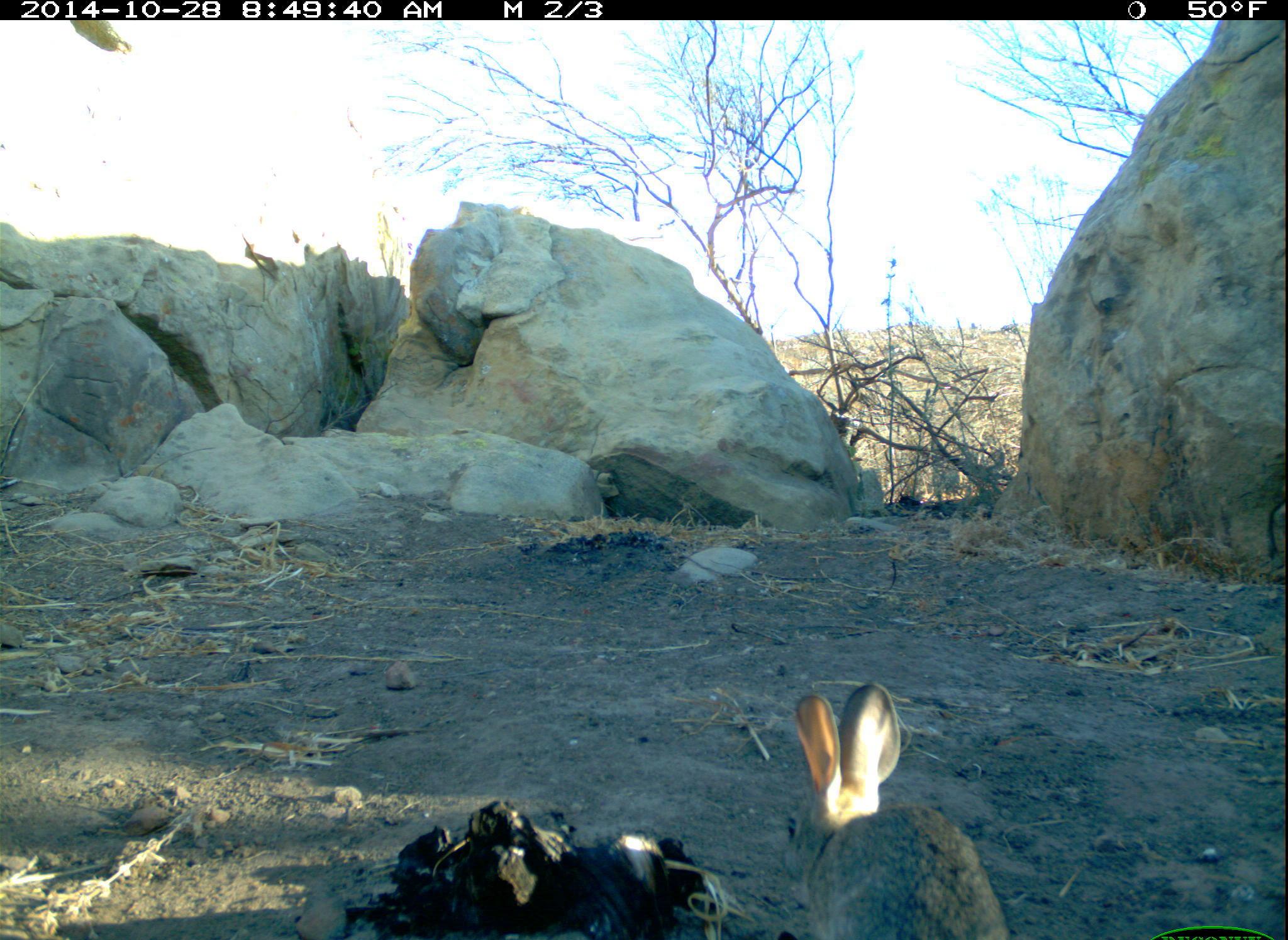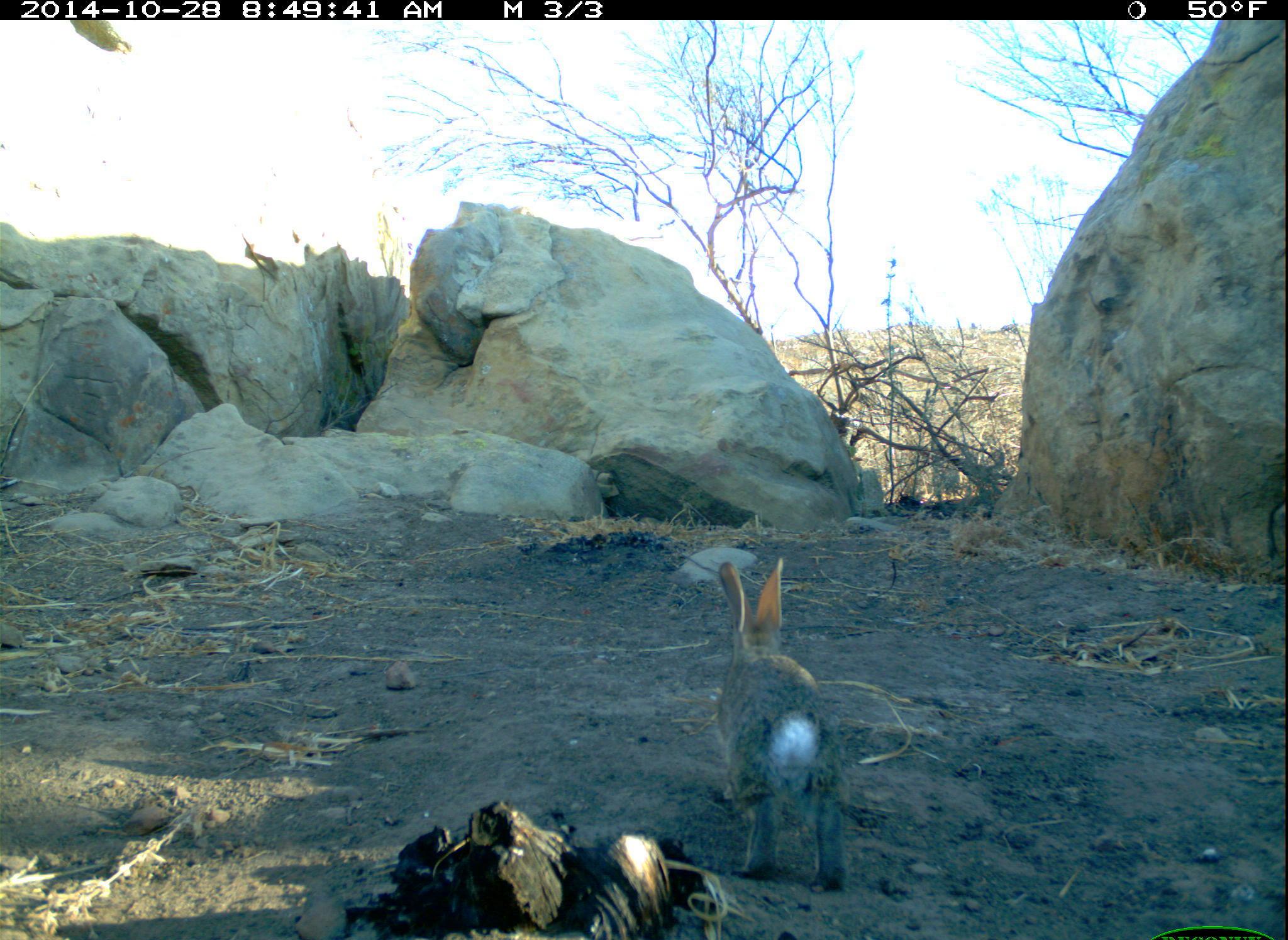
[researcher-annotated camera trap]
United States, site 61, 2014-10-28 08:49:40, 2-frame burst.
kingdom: Animalia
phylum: Chordata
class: Mammalia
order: Lagomorpha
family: Leporidae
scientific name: Leporidae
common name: rabbits and hares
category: rabbit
Rabbit (rabbits and hares) (Leporidae).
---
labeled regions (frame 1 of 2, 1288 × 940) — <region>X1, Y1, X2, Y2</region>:
rabbit: <region>766, 672, 1014, 937</region>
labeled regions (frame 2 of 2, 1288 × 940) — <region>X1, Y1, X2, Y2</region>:
rabbit: <region>696, 551, 861, 902</region>